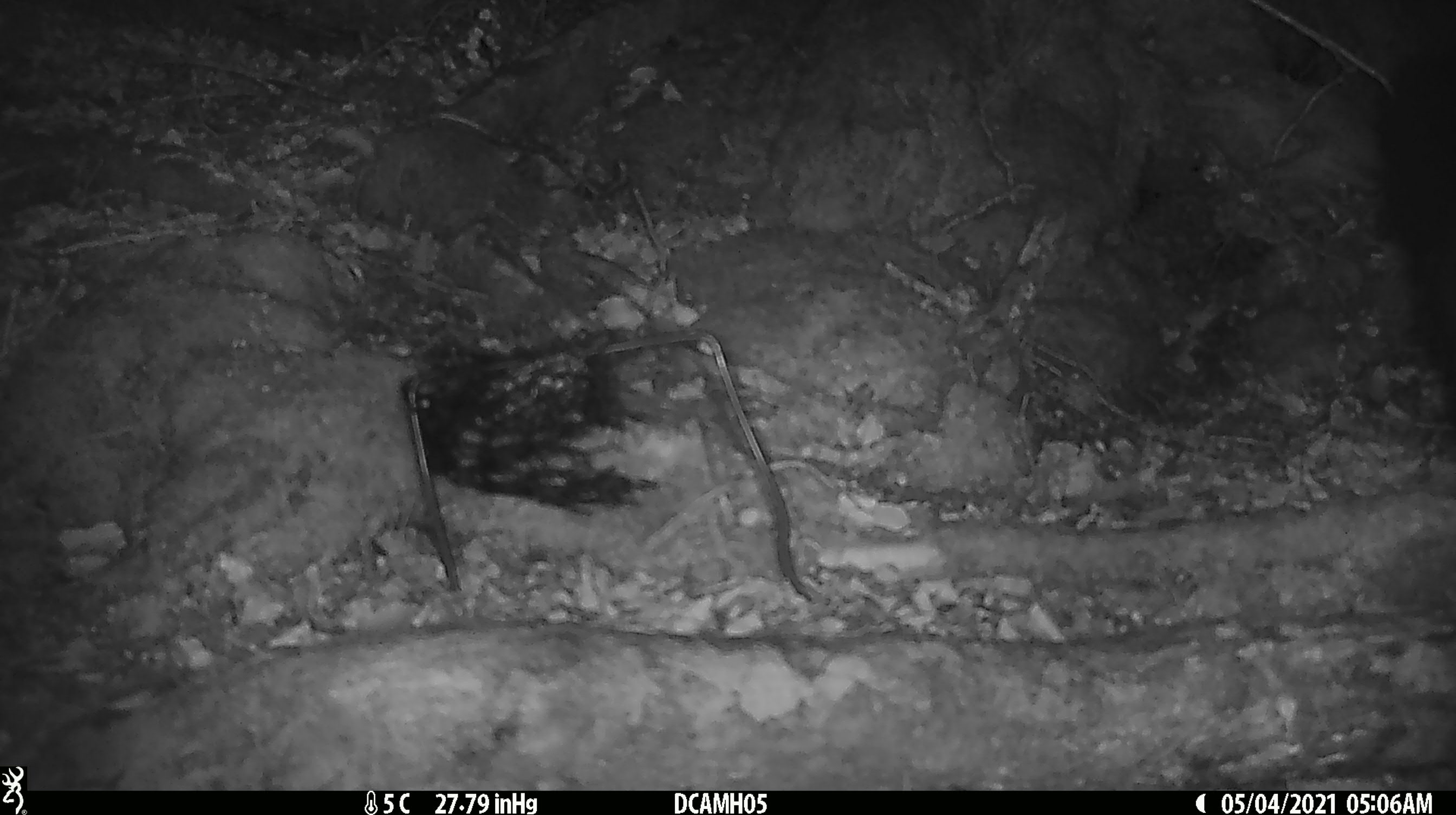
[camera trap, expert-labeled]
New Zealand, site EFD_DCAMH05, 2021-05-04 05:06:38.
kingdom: Animalia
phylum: Chordata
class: Mammalia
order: Diprotodontia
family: Phalangeridae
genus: Trichosurus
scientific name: Trichosurus vulpecula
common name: common brushtail possum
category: possum